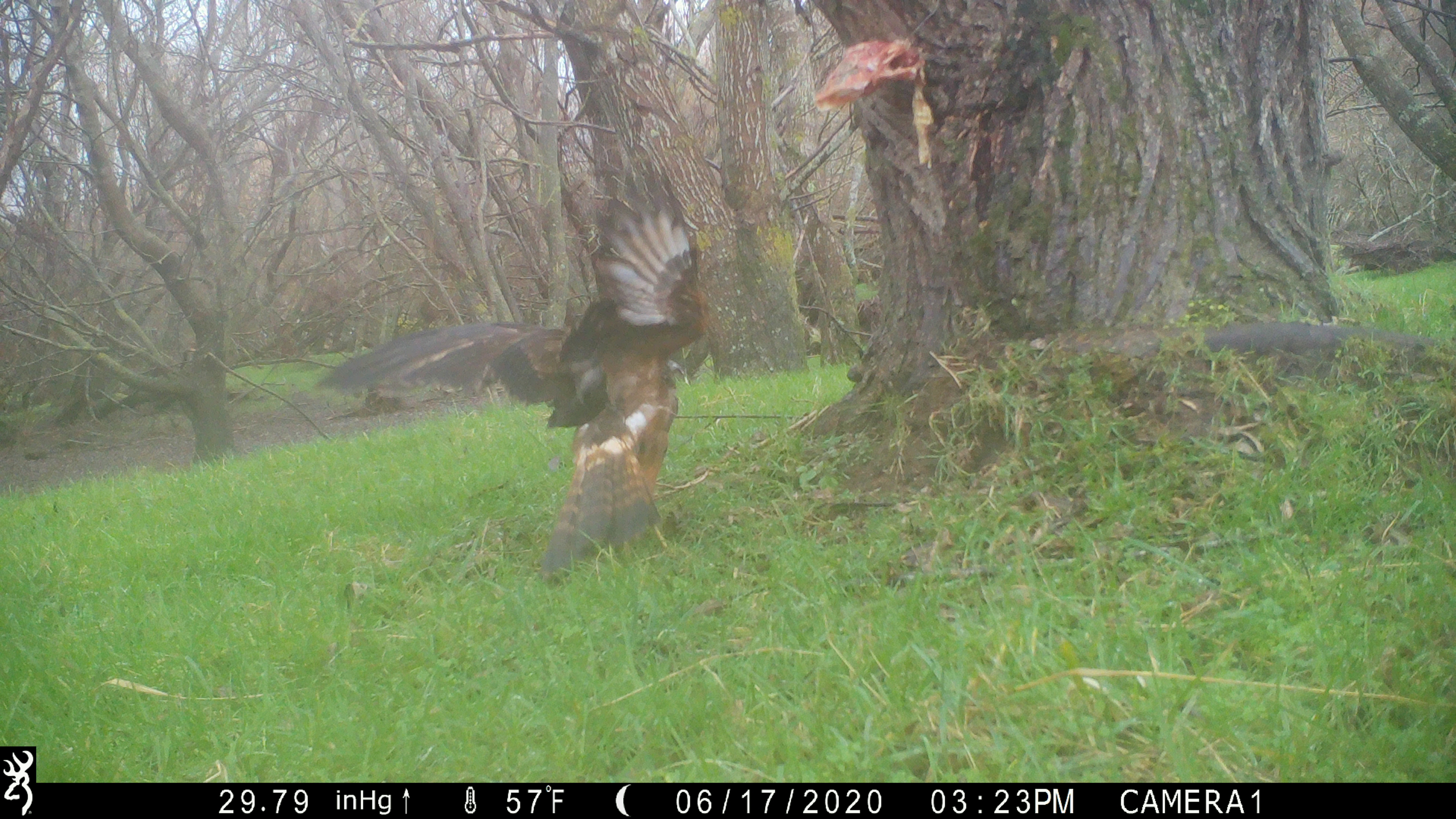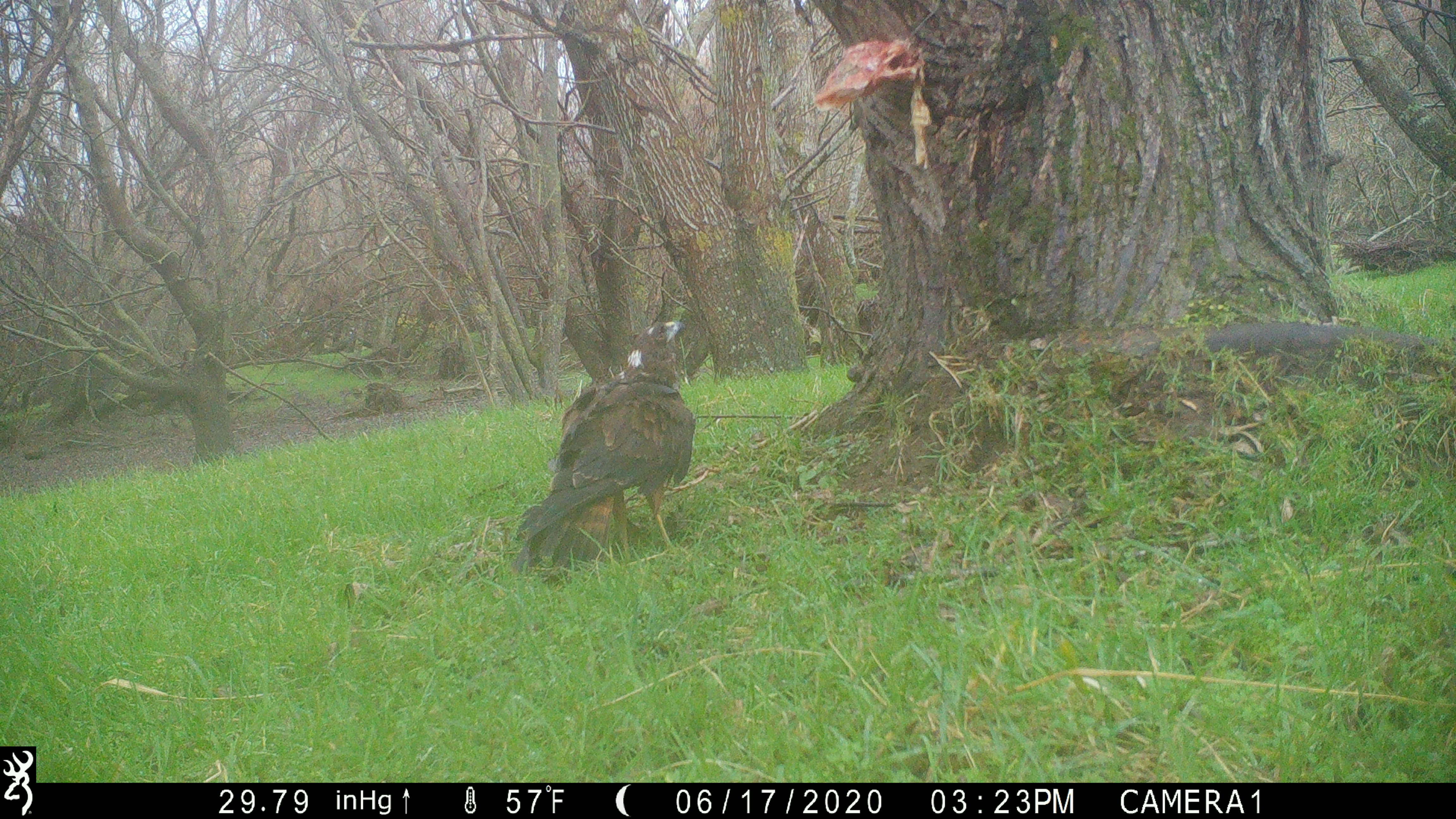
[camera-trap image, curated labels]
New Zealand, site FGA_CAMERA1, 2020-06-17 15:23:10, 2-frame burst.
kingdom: Animalia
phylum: Chordata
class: Aves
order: Accipitriformes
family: Accipitridae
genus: Circus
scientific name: Circus approximans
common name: swamp harrier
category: harrier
Harrier (swamp harrier) (Circus approximans).